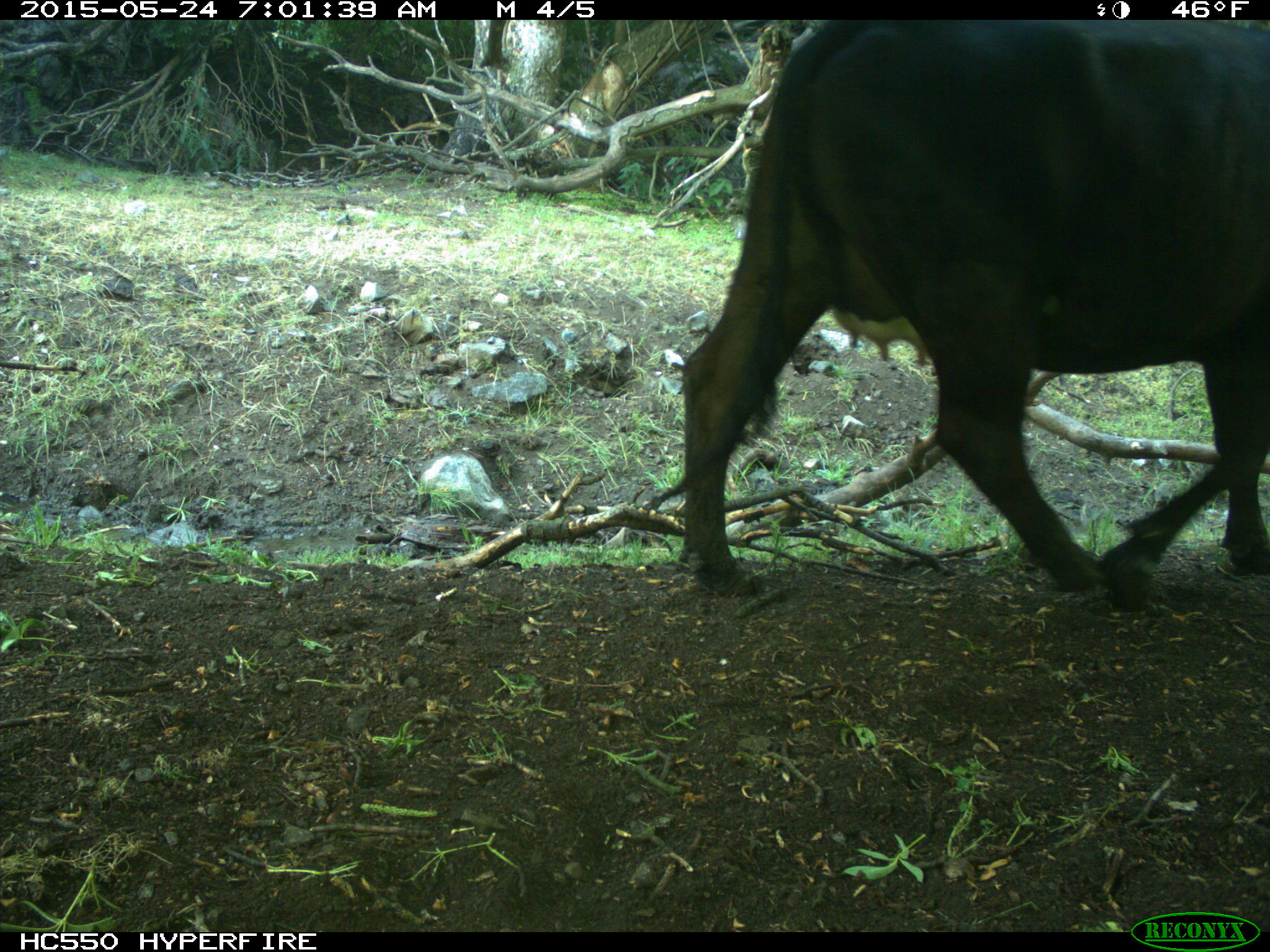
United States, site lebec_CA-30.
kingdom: Animalia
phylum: Chordata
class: Mammalia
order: Artiodactyla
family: Bovidae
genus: Bos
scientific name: Bos taurus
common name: domestic cow